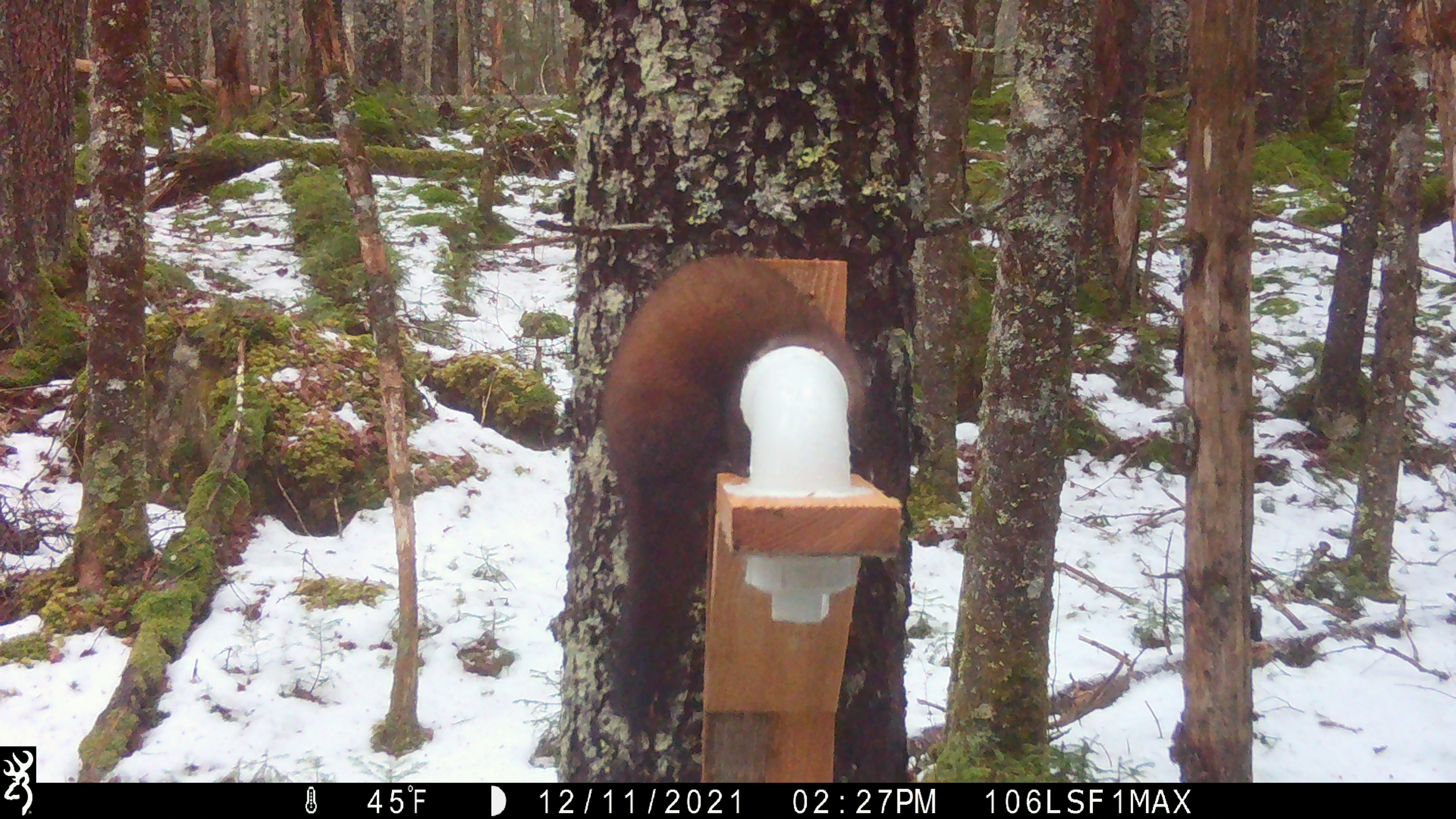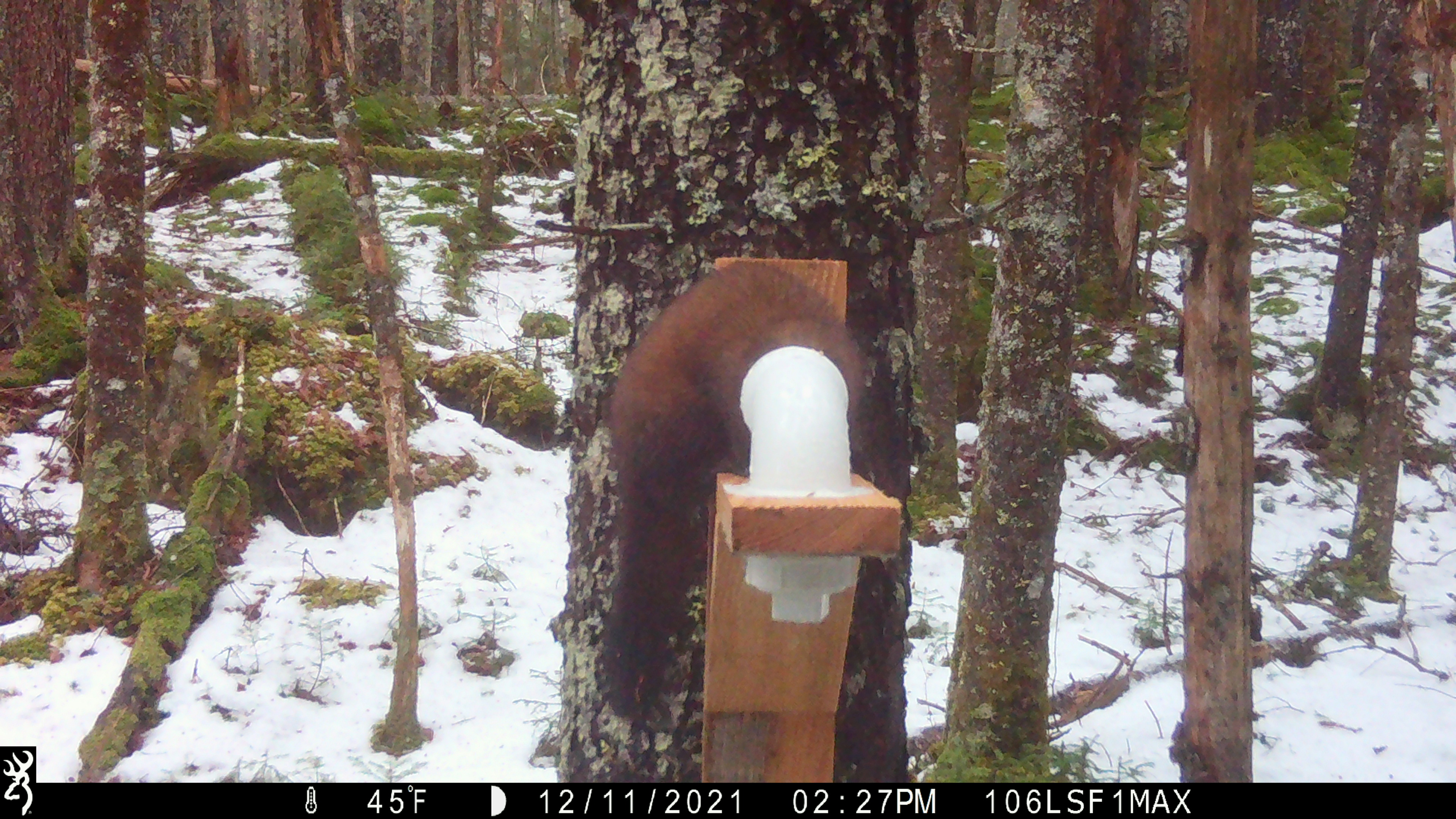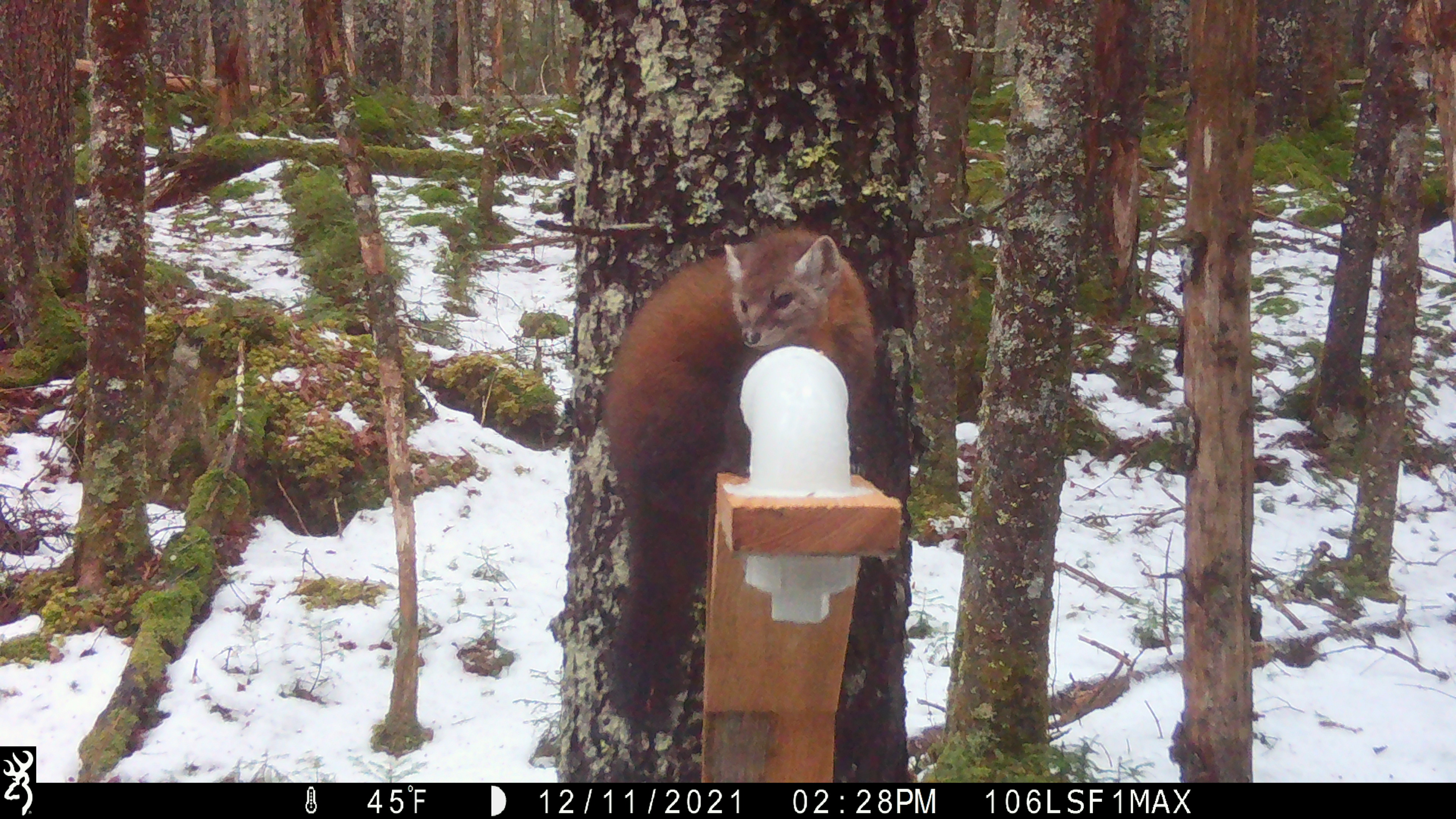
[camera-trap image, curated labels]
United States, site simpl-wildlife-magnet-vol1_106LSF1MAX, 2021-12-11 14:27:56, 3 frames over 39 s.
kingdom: Animalia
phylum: Chordata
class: Mammalia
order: Carnivora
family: Mustelidae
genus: Martes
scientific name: Martes americana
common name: american marten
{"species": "american marten (Martes americana)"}